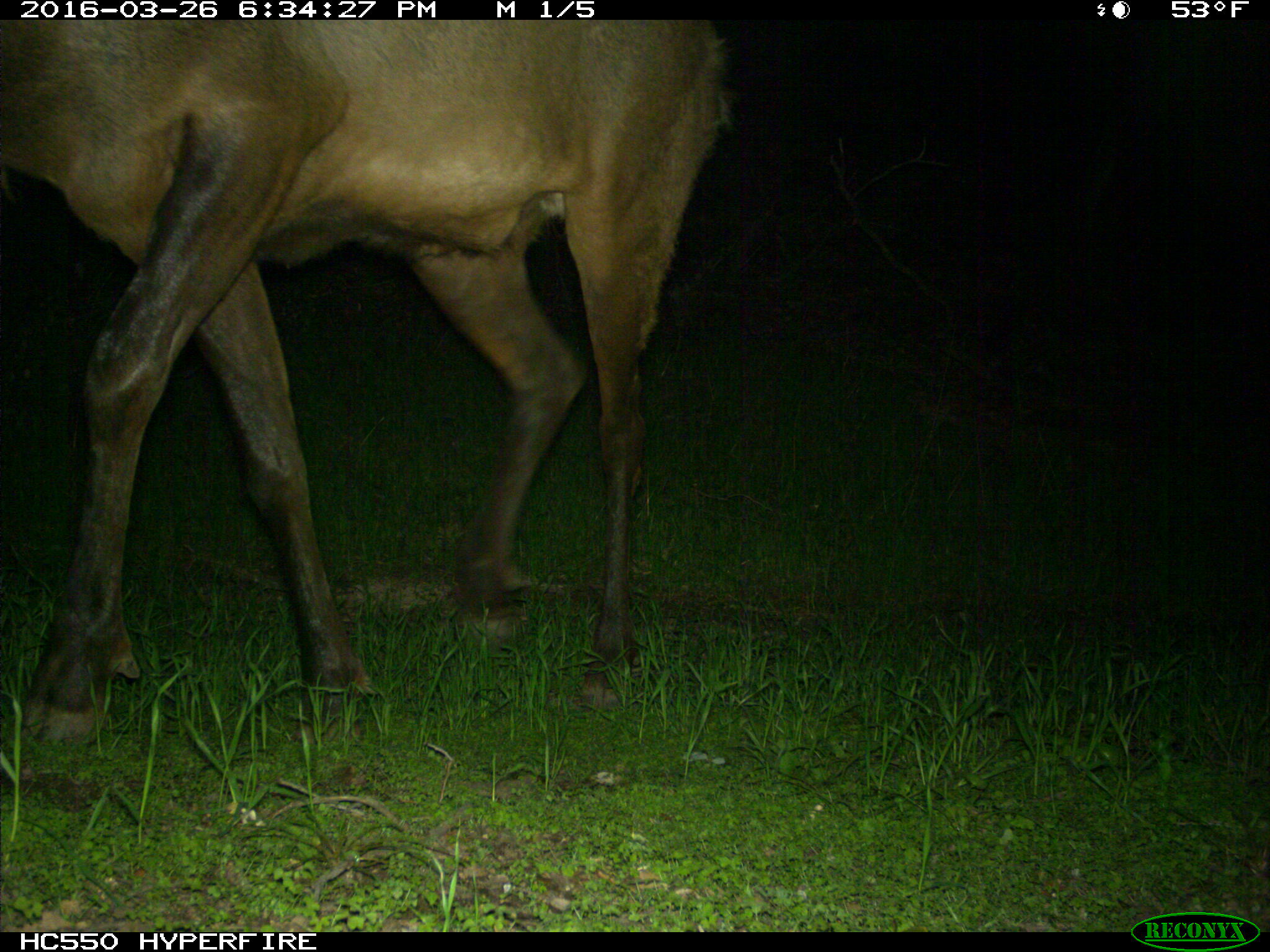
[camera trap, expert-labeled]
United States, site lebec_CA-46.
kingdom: Animalia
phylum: Chordata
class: Mammalia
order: Artiodactyla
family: Cervidae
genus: Cervus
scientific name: Cervus canadensis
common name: elk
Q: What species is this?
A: Cervus canadensis (elk).